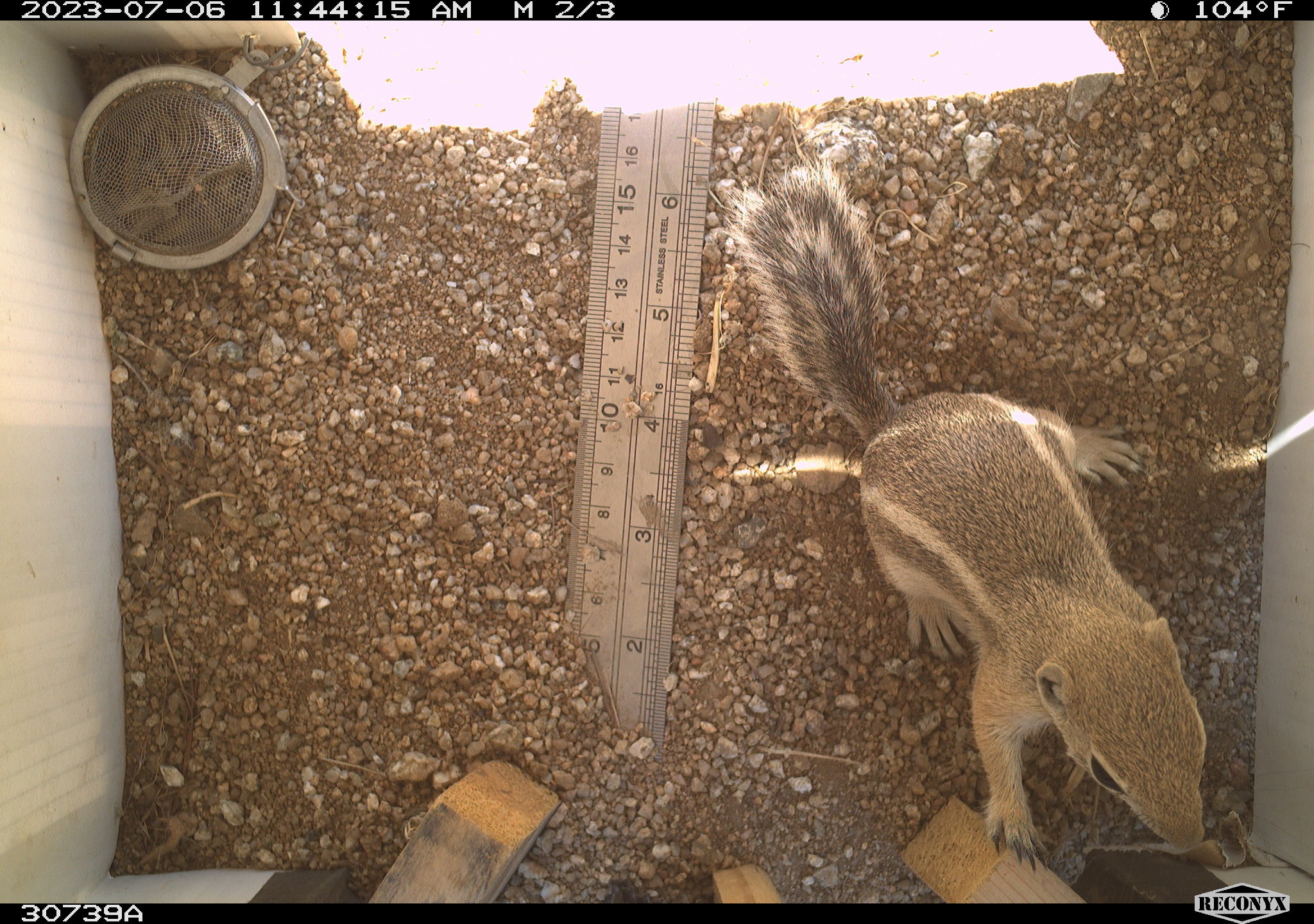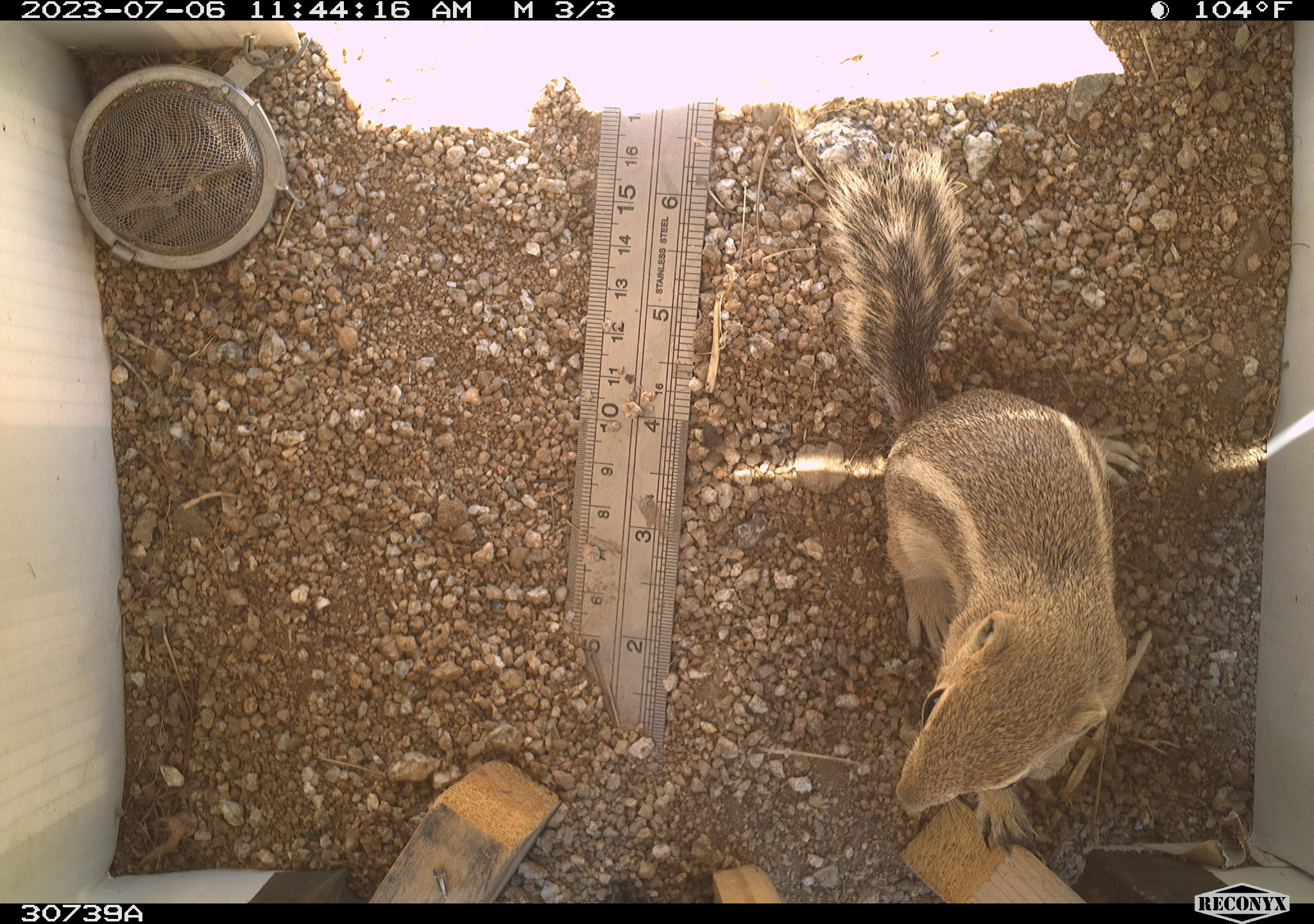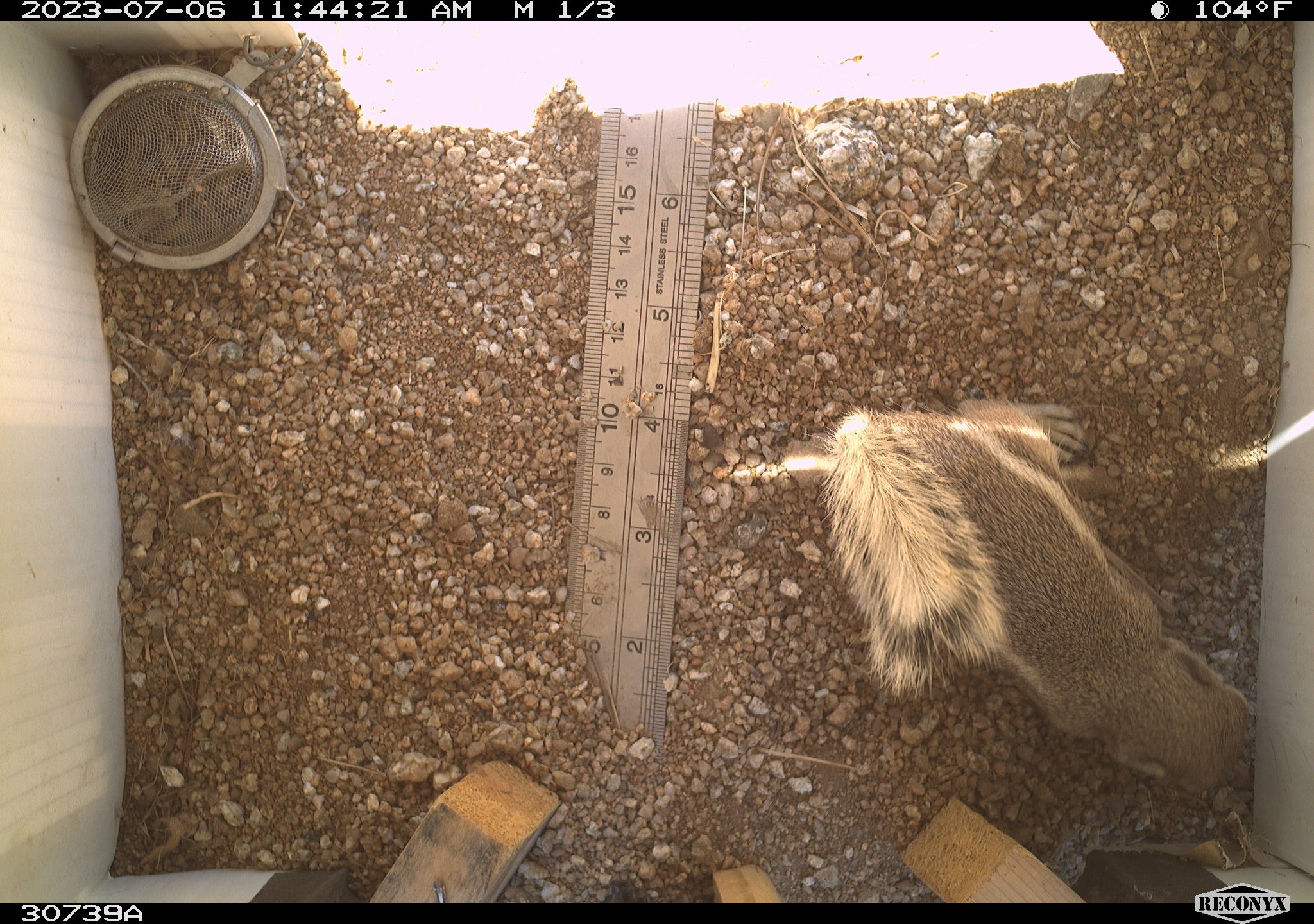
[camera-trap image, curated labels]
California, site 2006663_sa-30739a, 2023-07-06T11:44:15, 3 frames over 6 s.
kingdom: Animalia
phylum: Chordata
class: Mammalia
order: Rodentia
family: Sciuridae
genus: Ammospermophilus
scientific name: Ammospermophilus leucurus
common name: white-tailed antelope squirrel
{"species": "white-tailed antelope squirrel (Ammospermophilus leucurus)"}